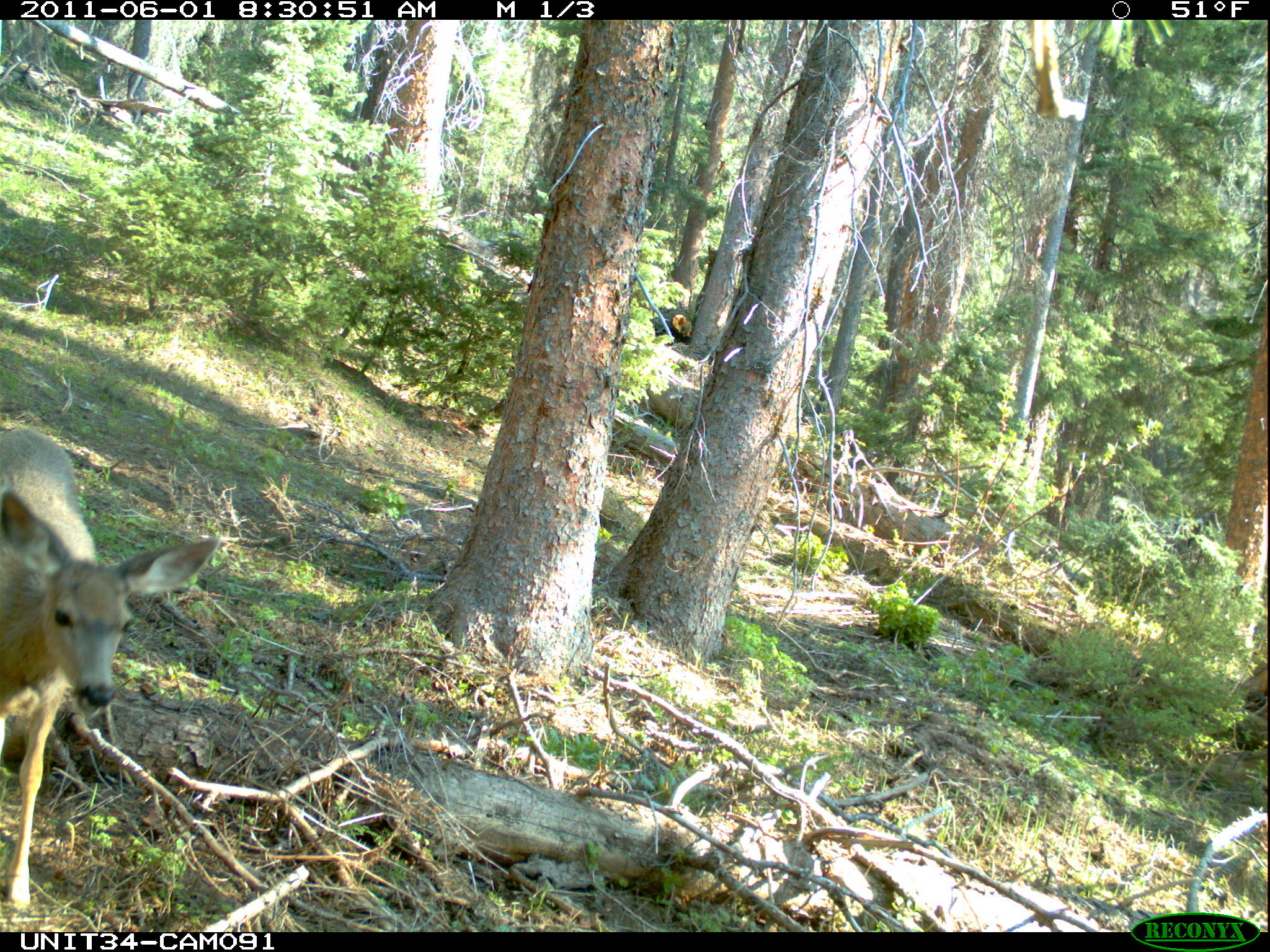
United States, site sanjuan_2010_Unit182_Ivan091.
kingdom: Animalia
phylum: Chordata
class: Mammalia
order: Artiodactyla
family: Cervidae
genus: Odocoileus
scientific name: Odocoileus hemionus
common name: mule deer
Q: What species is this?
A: Odocoileus hemionus (mule deer).